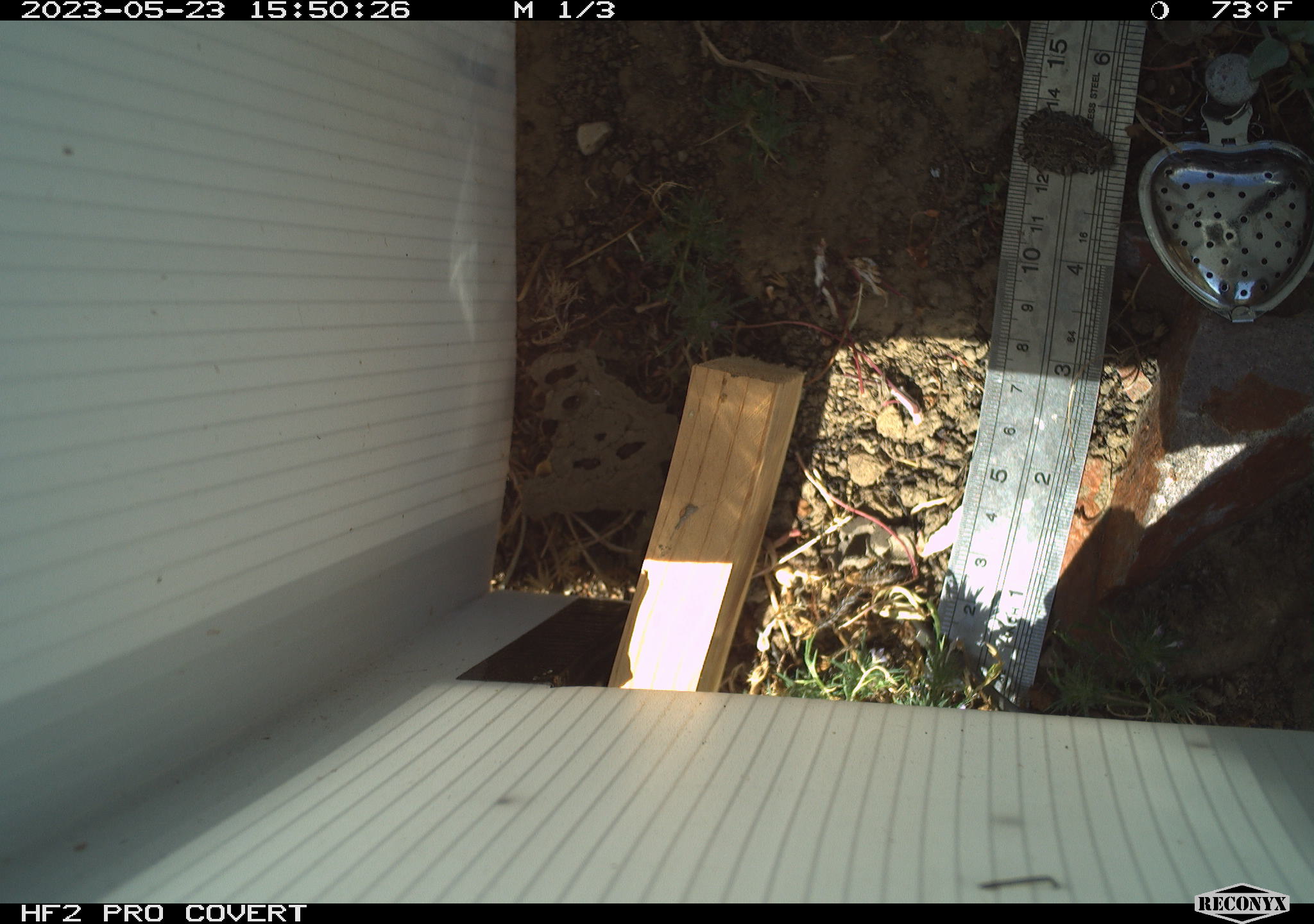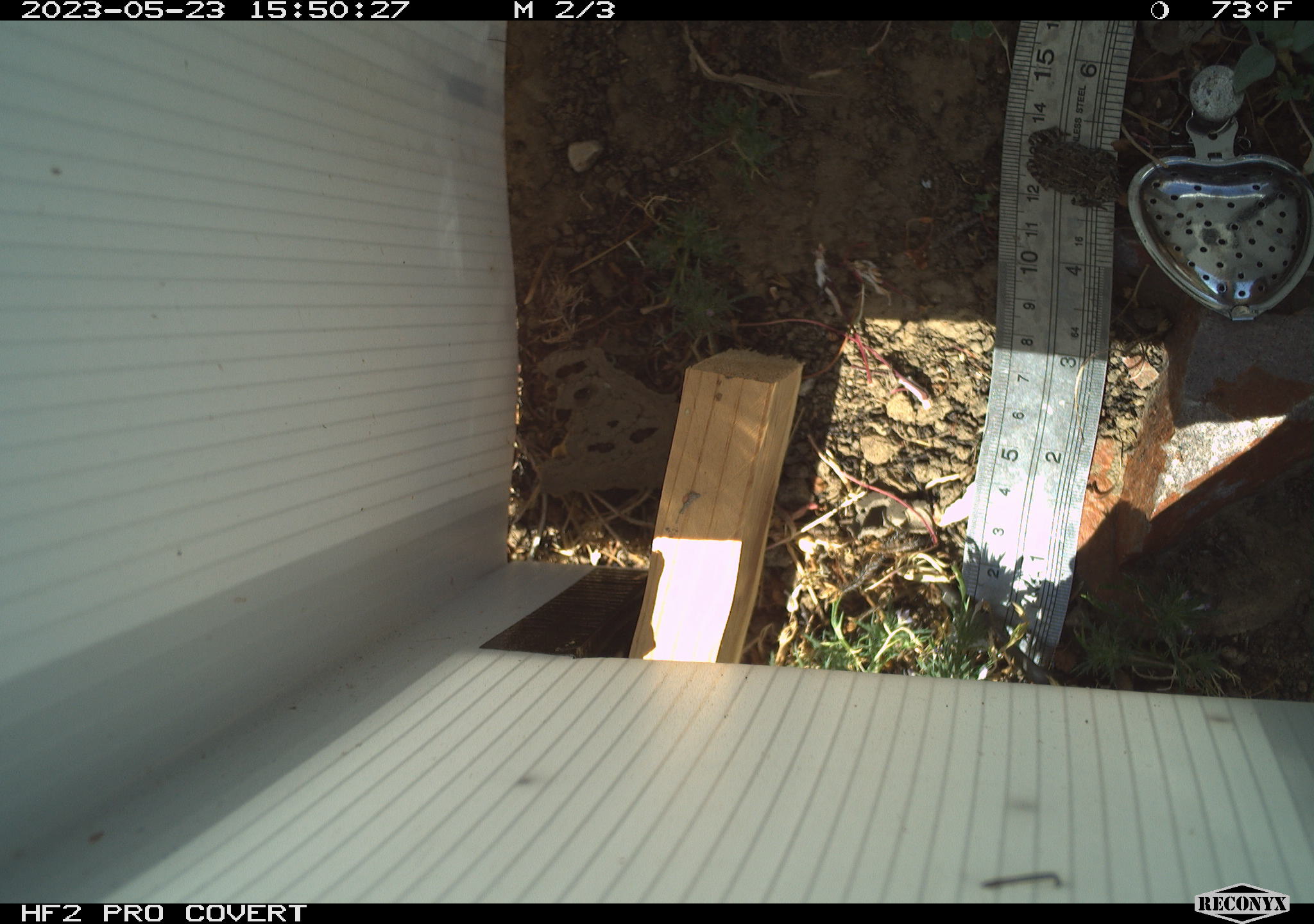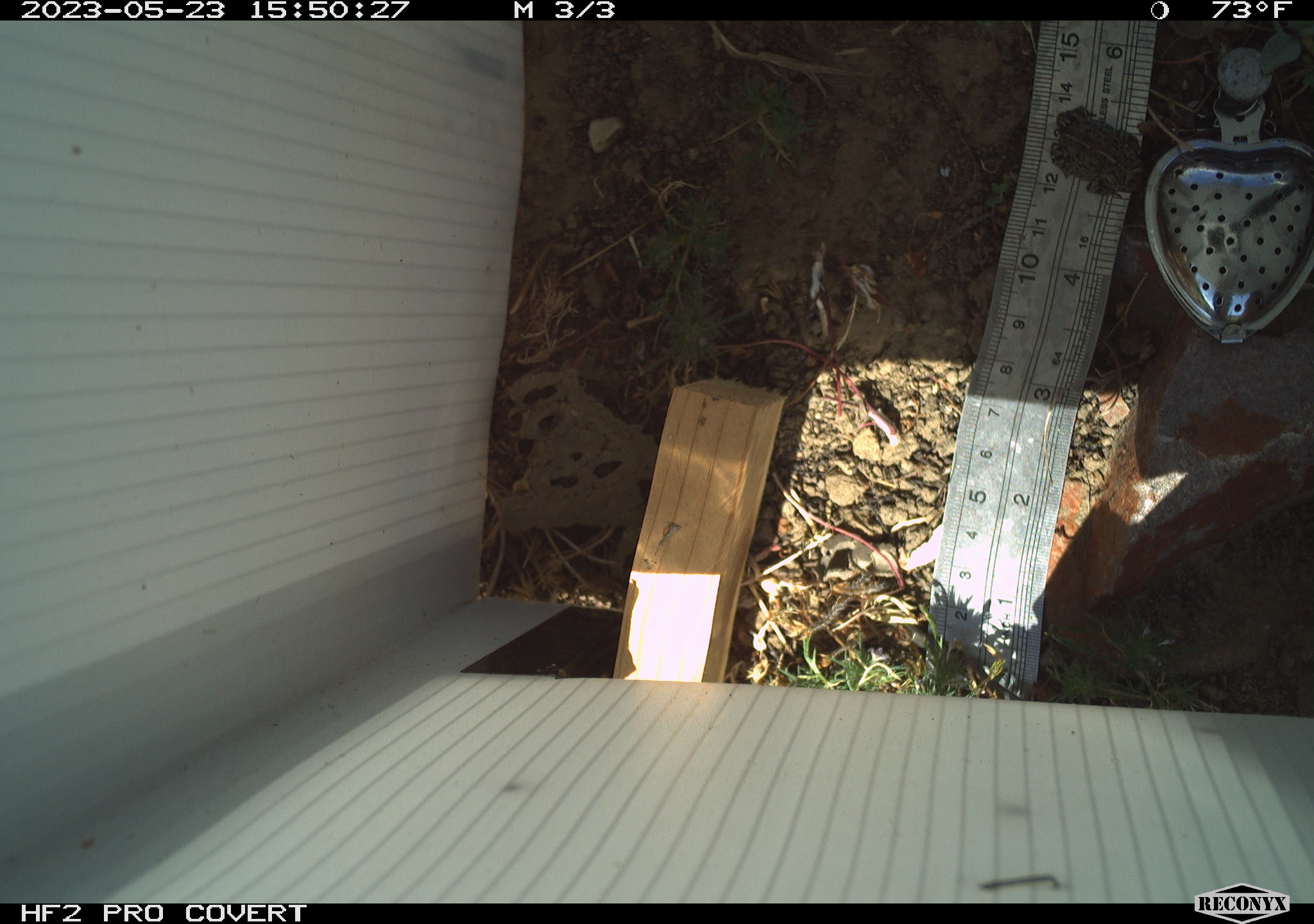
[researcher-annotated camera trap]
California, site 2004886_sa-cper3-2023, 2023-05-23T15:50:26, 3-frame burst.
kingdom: Animalia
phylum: Chordata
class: Amphibia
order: Anura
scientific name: Anura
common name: frogs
Frogs (Anura).